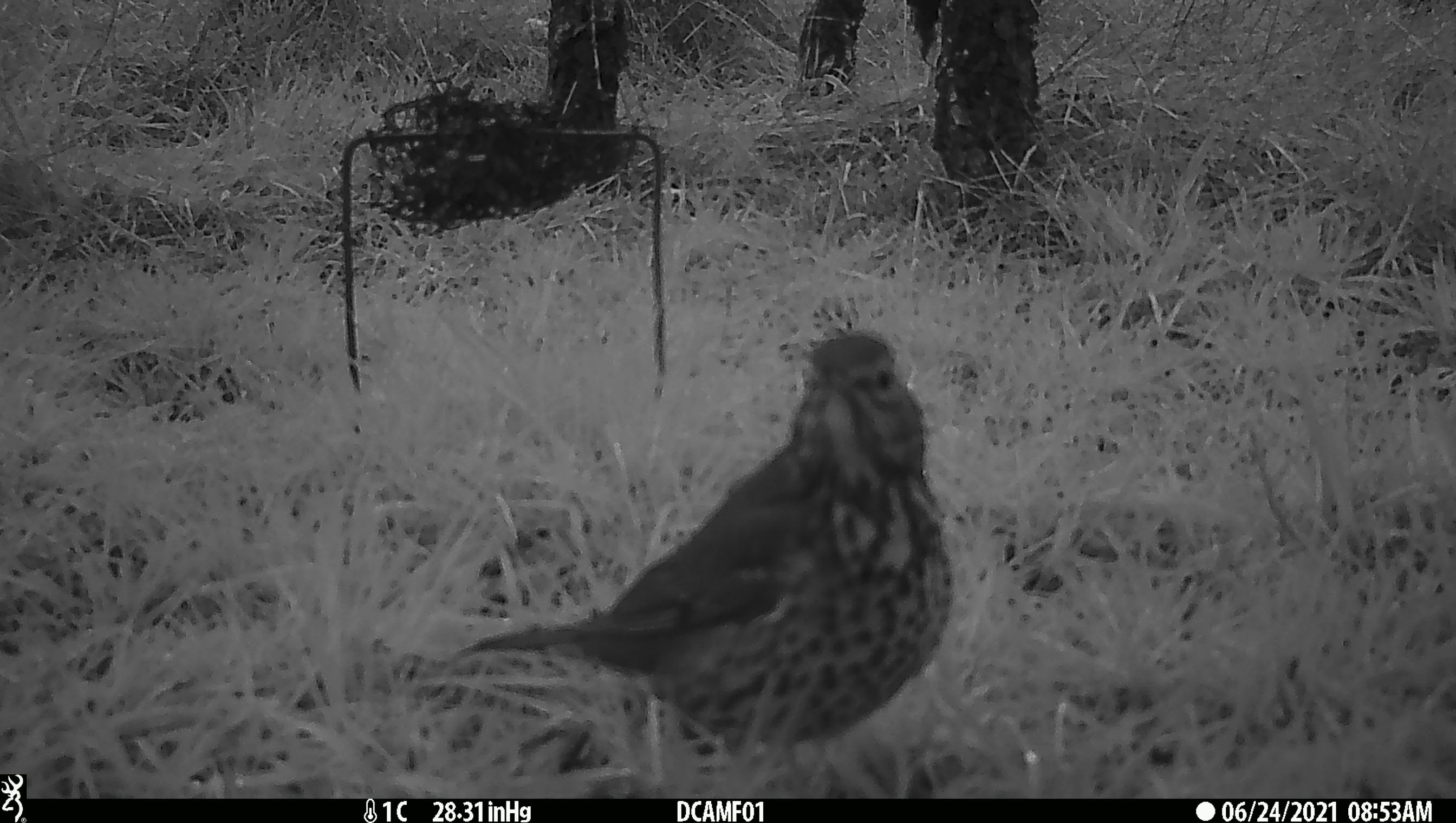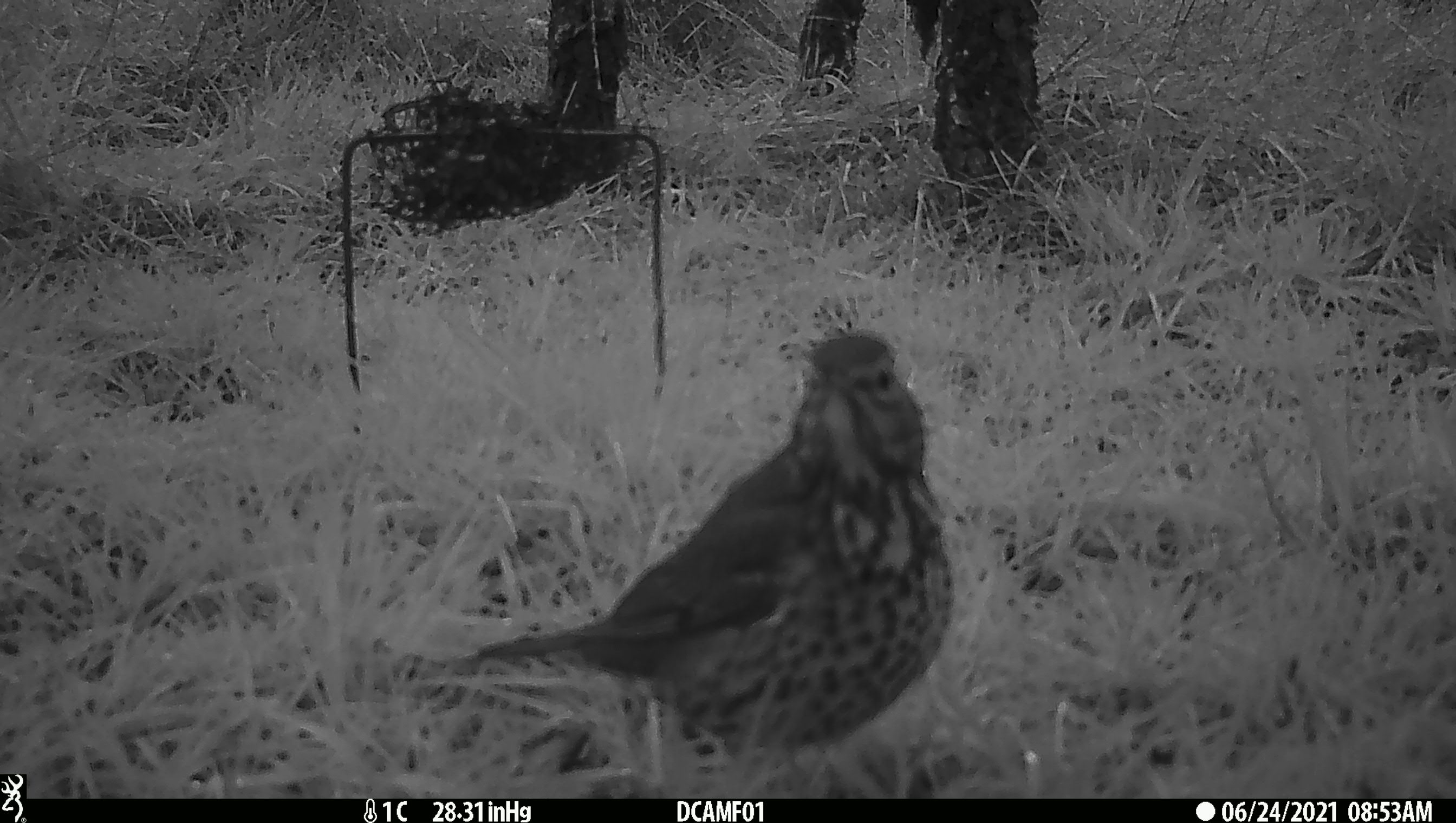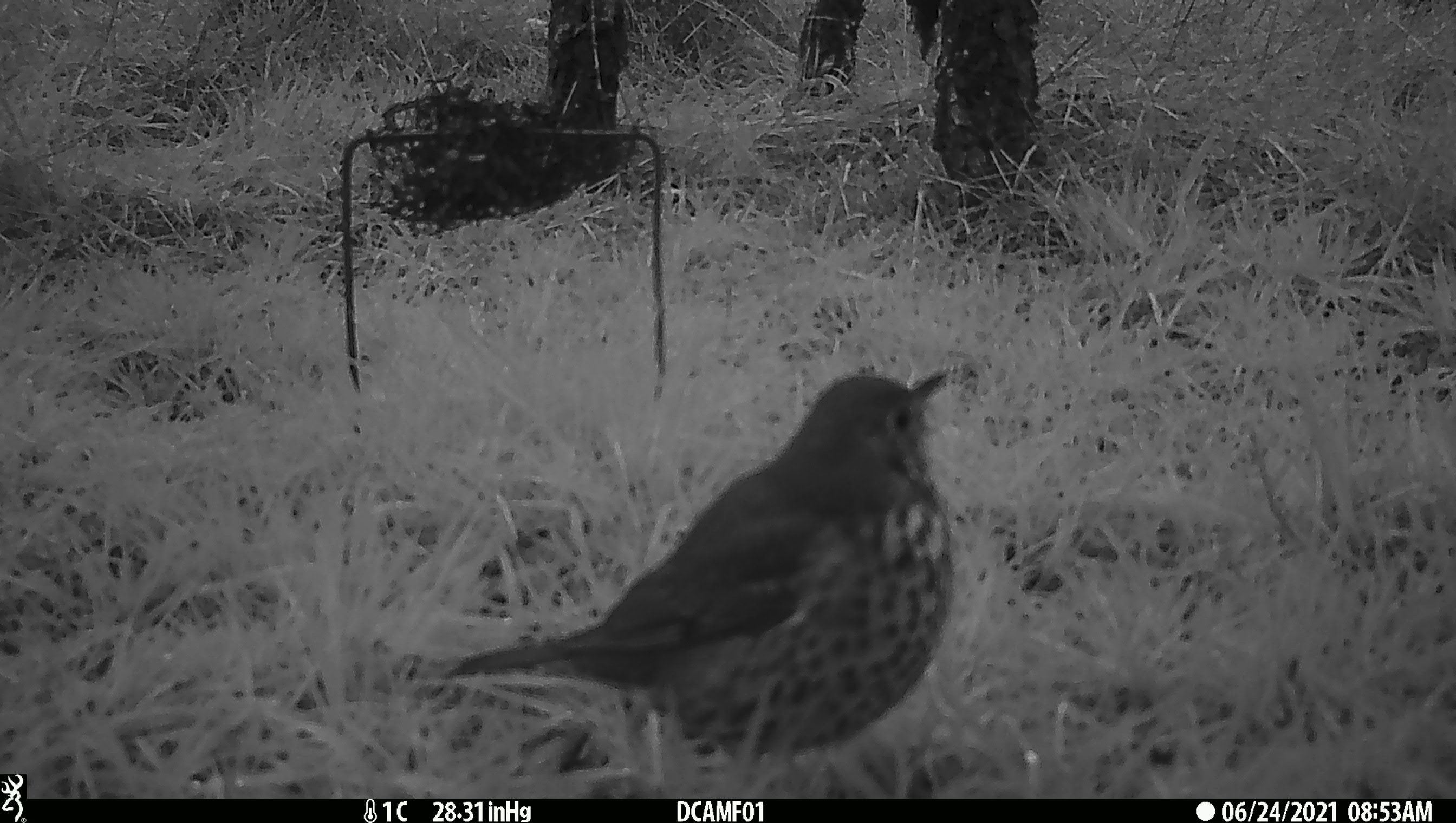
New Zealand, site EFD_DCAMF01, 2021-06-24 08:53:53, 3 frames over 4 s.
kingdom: Animalia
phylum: Chordata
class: Aves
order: Passeriformes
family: Turdidae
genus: Turdus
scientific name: Turdus philomelos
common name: song thrush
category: thrush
Thrush (song thrush) (Turdus philomelos).